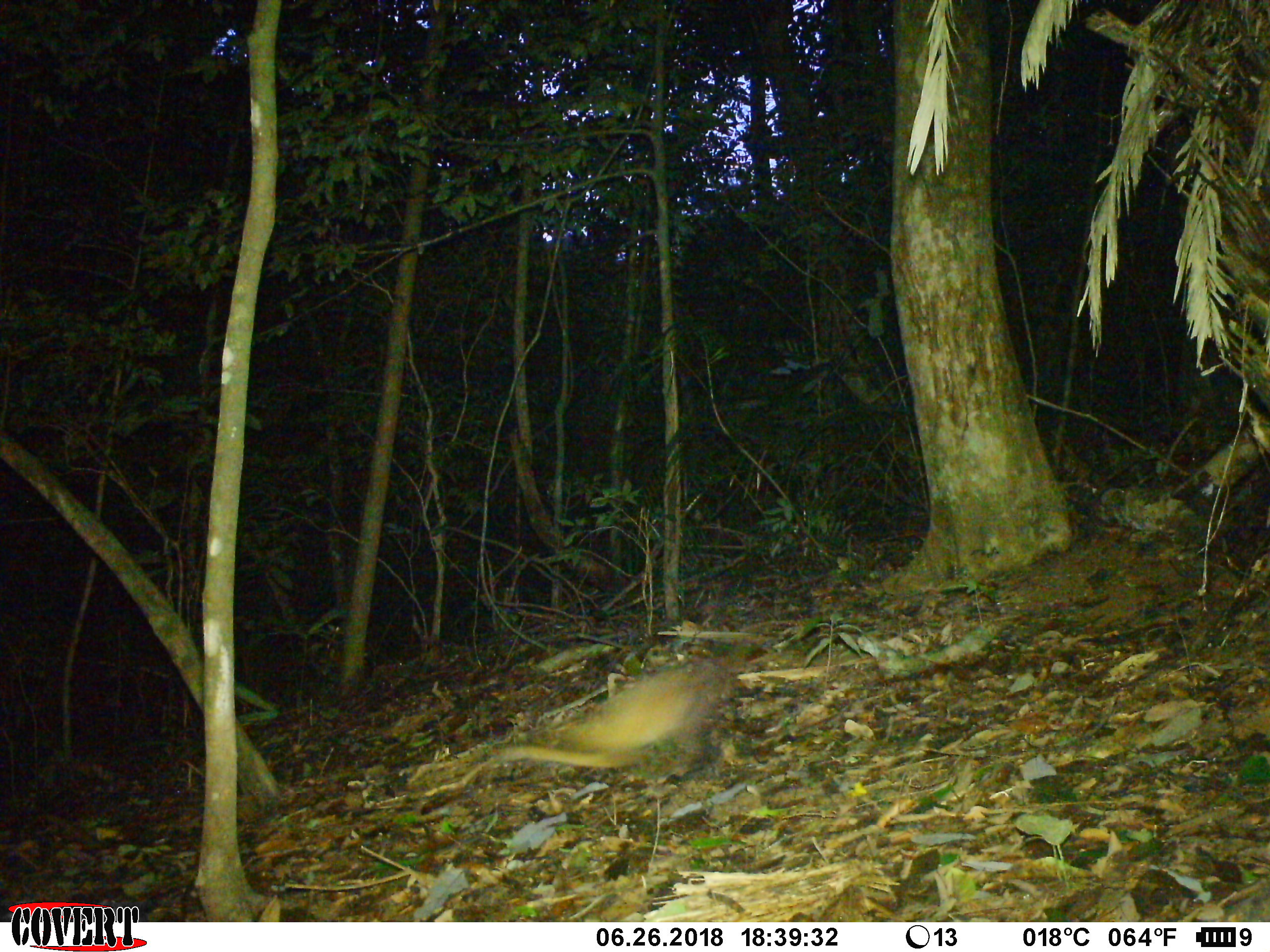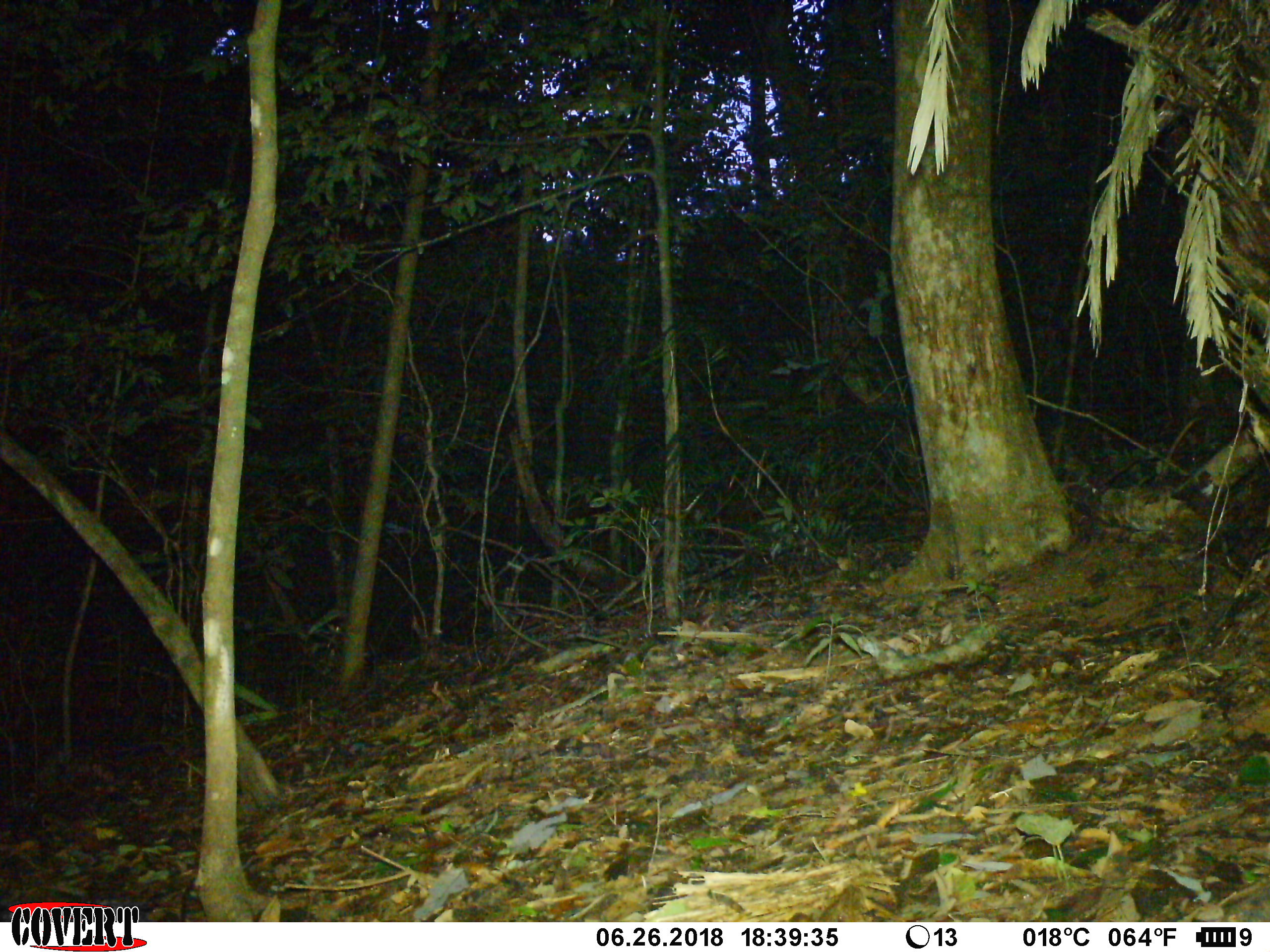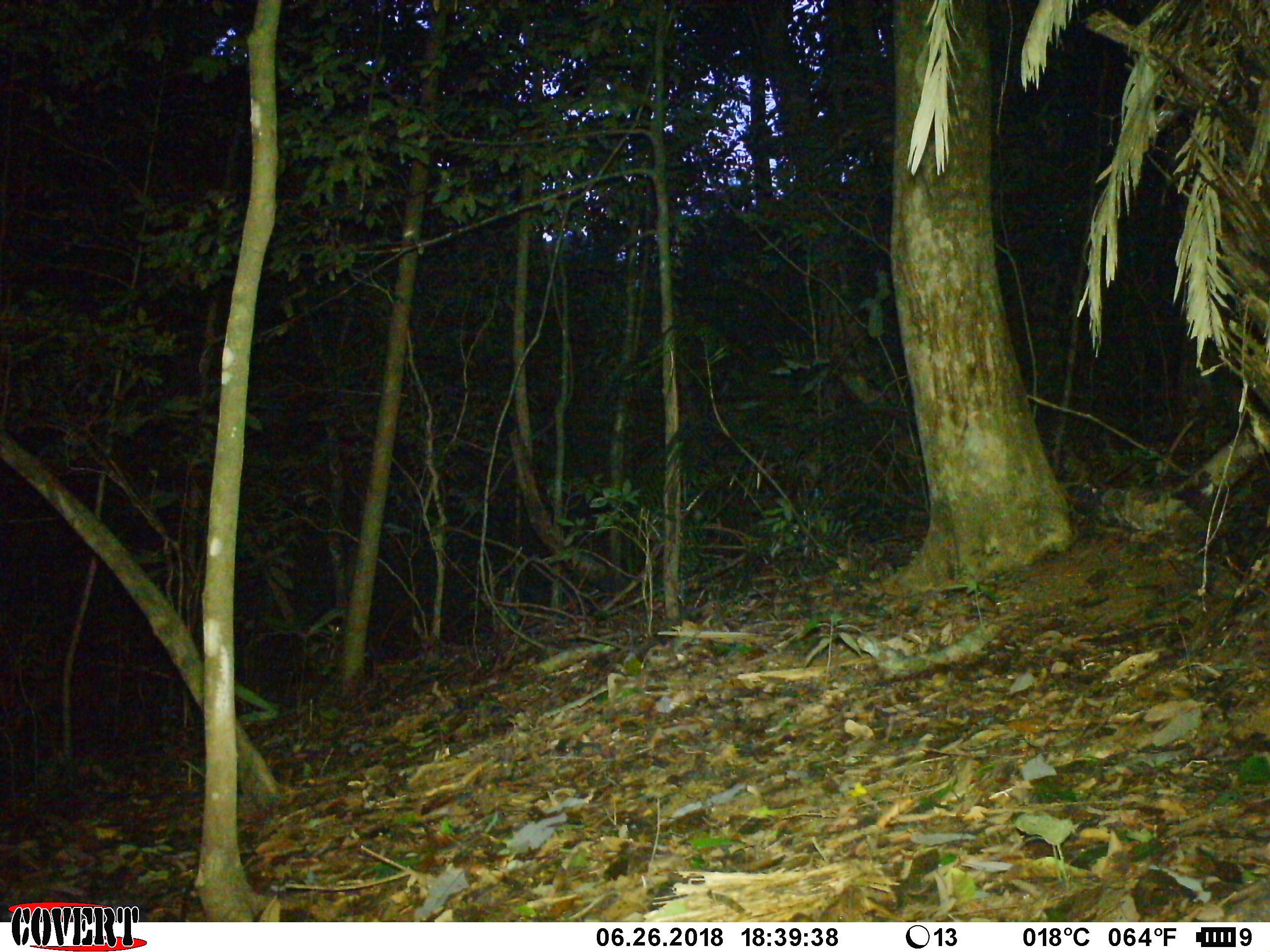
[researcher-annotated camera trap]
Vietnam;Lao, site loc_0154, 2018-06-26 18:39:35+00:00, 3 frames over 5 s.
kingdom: Animalia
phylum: Chordata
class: Mammalia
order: Carnivora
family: Mustelidae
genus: Martes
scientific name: Martes flavigula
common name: yellow-throated marten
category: yellow throated marten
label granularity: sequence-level